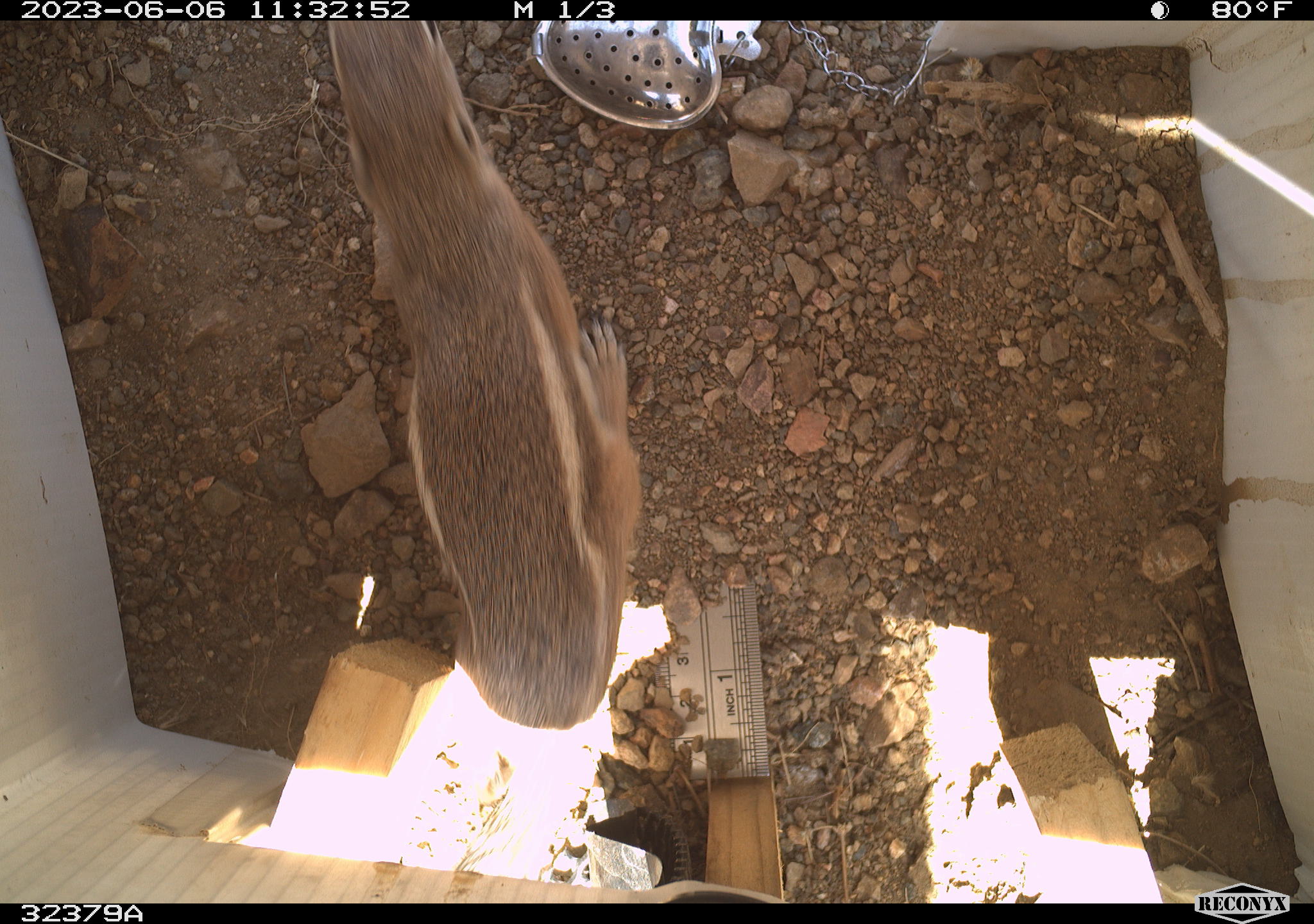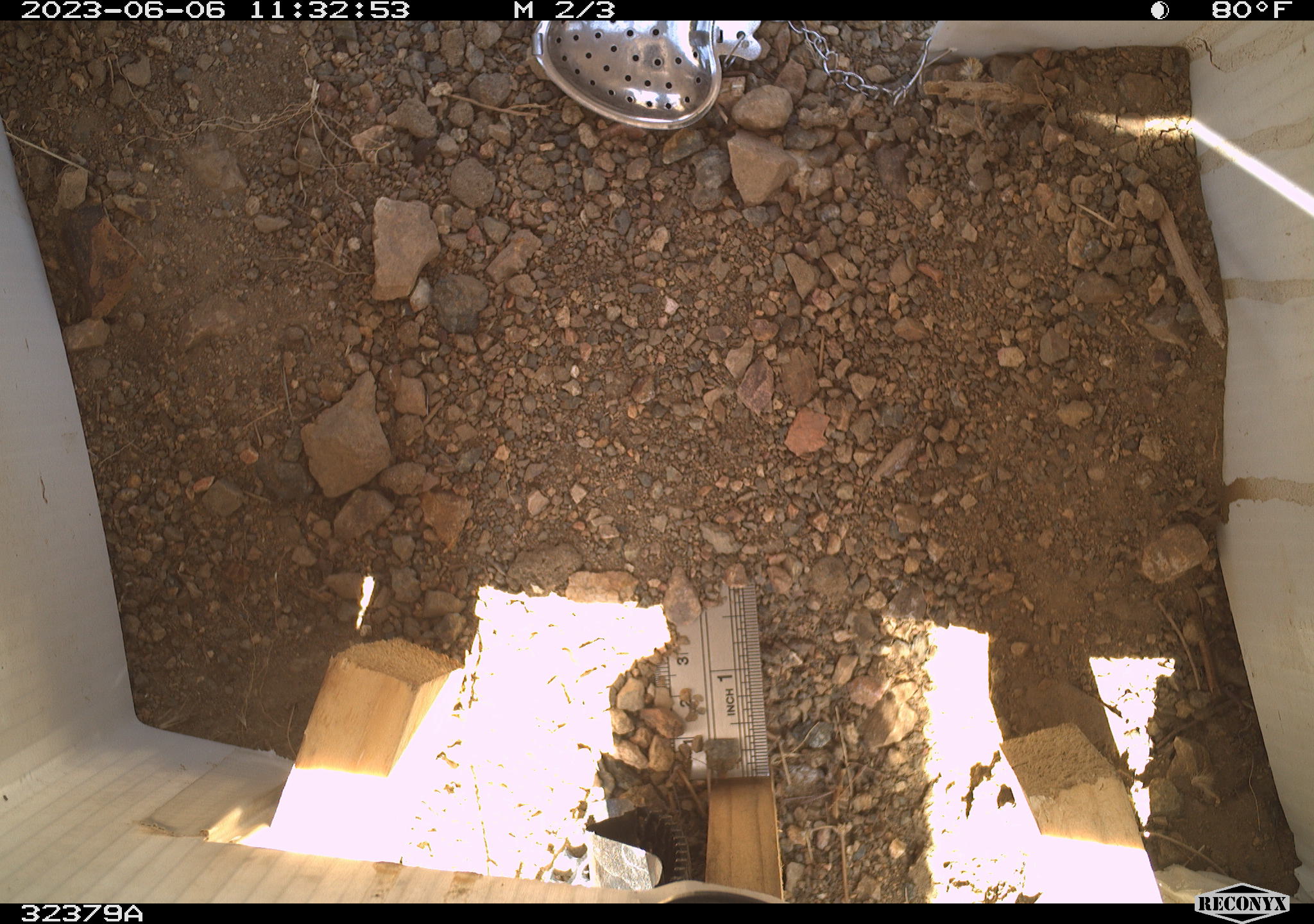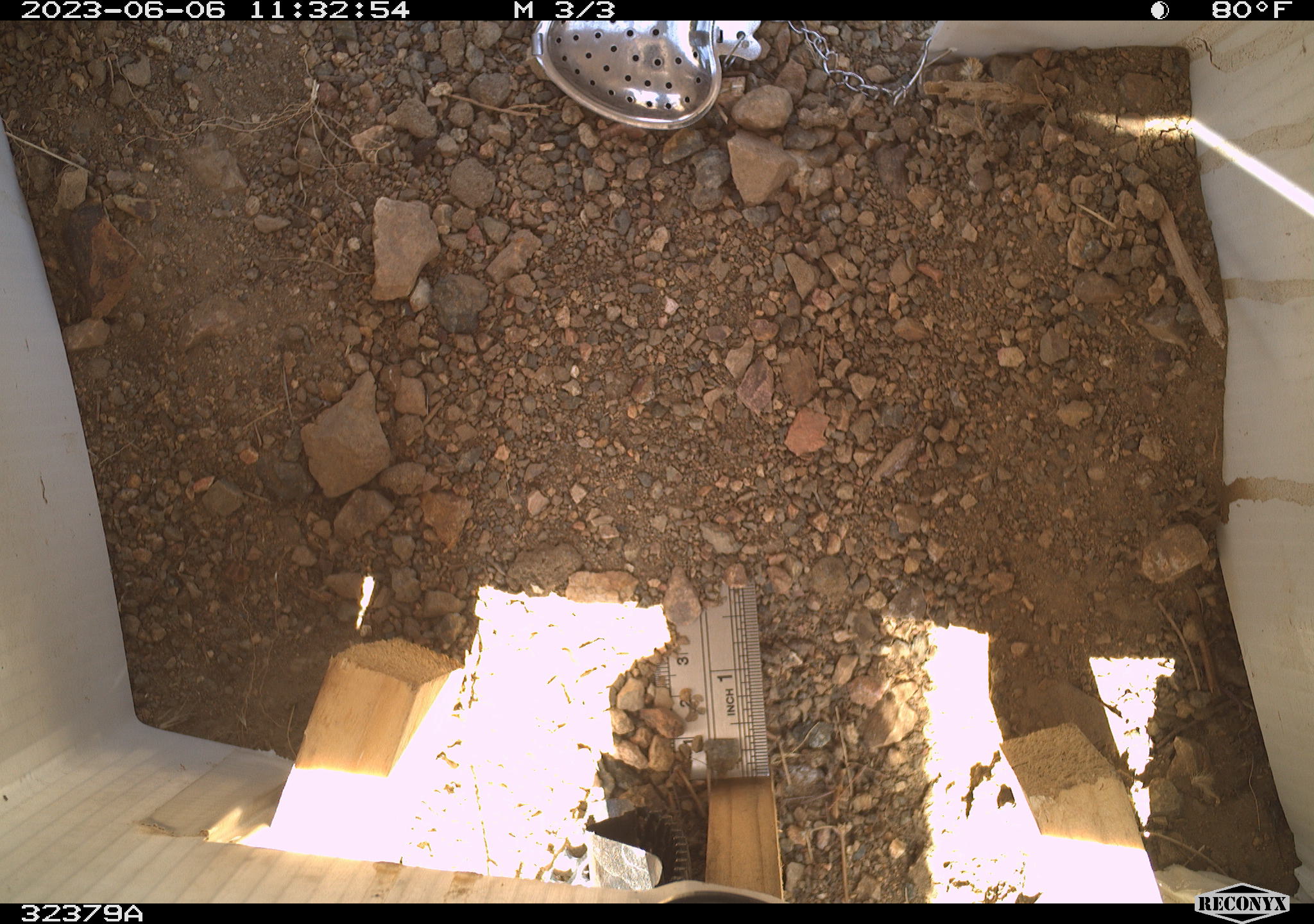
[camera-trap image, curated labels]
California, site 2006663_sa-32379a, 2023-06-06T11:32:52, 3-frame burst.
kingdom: Animalia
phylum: Chordata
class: Mammalia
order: Rodentia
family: Sciuridae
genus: Ammospermophilus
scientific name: Ammospermophilus leucurus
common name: white-tailed antelope squirrel